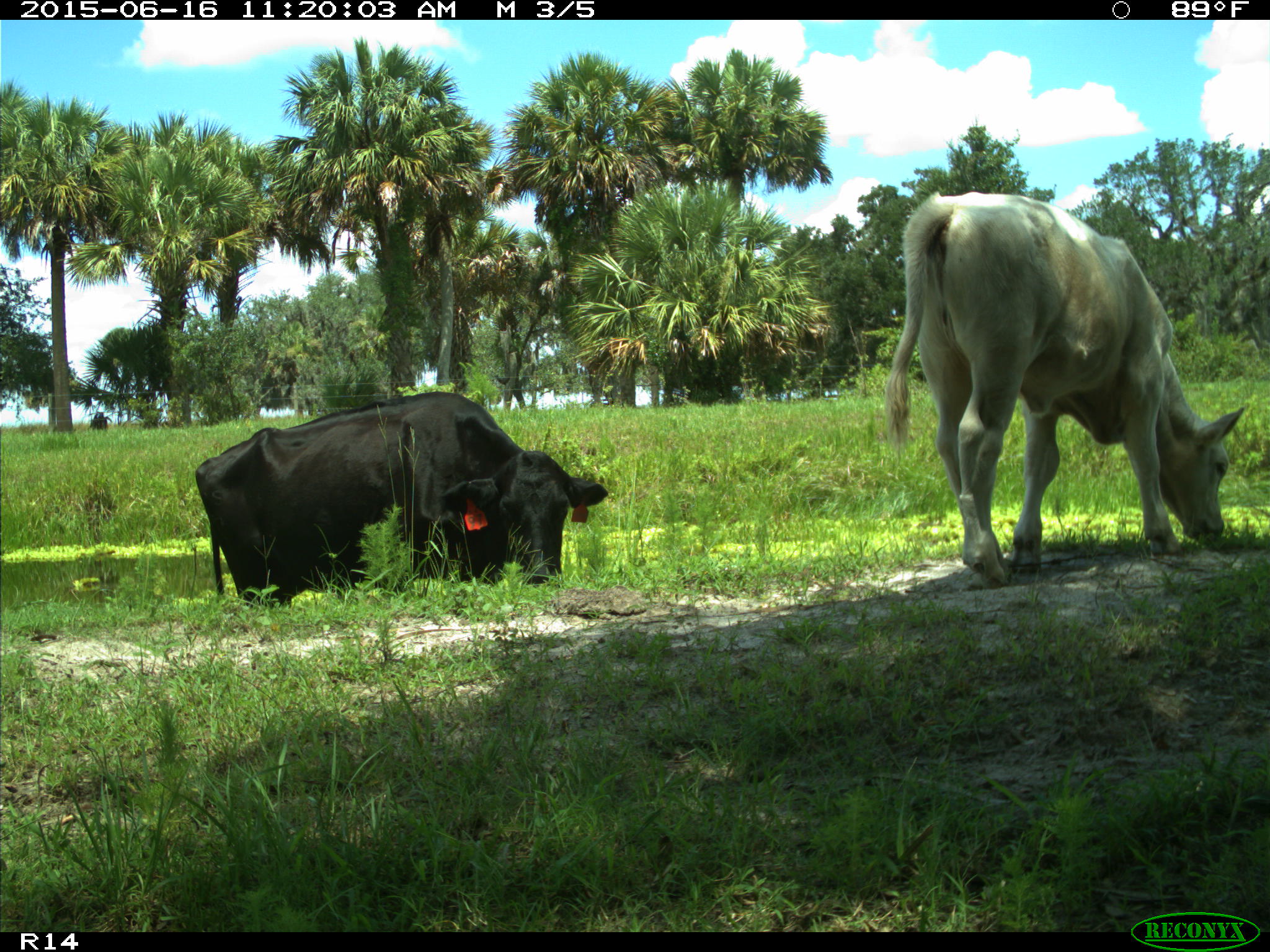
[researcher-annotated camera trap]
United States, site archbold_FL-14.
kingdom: Animalia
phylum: Chordata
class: Mammalia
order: Artiodactyla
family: Bovidae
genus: Bos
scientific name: Bos taurus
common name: domestic cow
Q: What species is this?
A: Bos taurus (domestic cow).